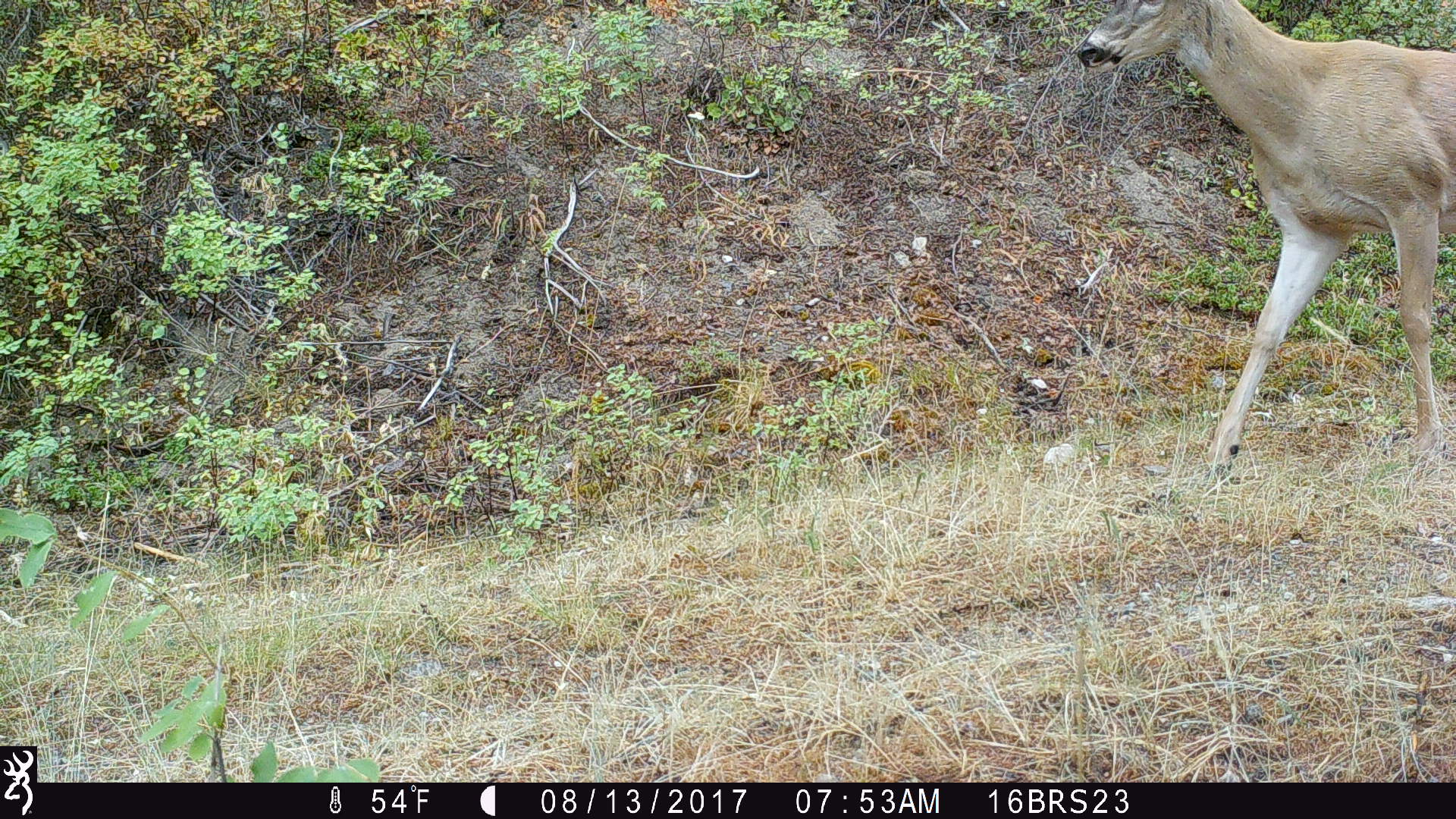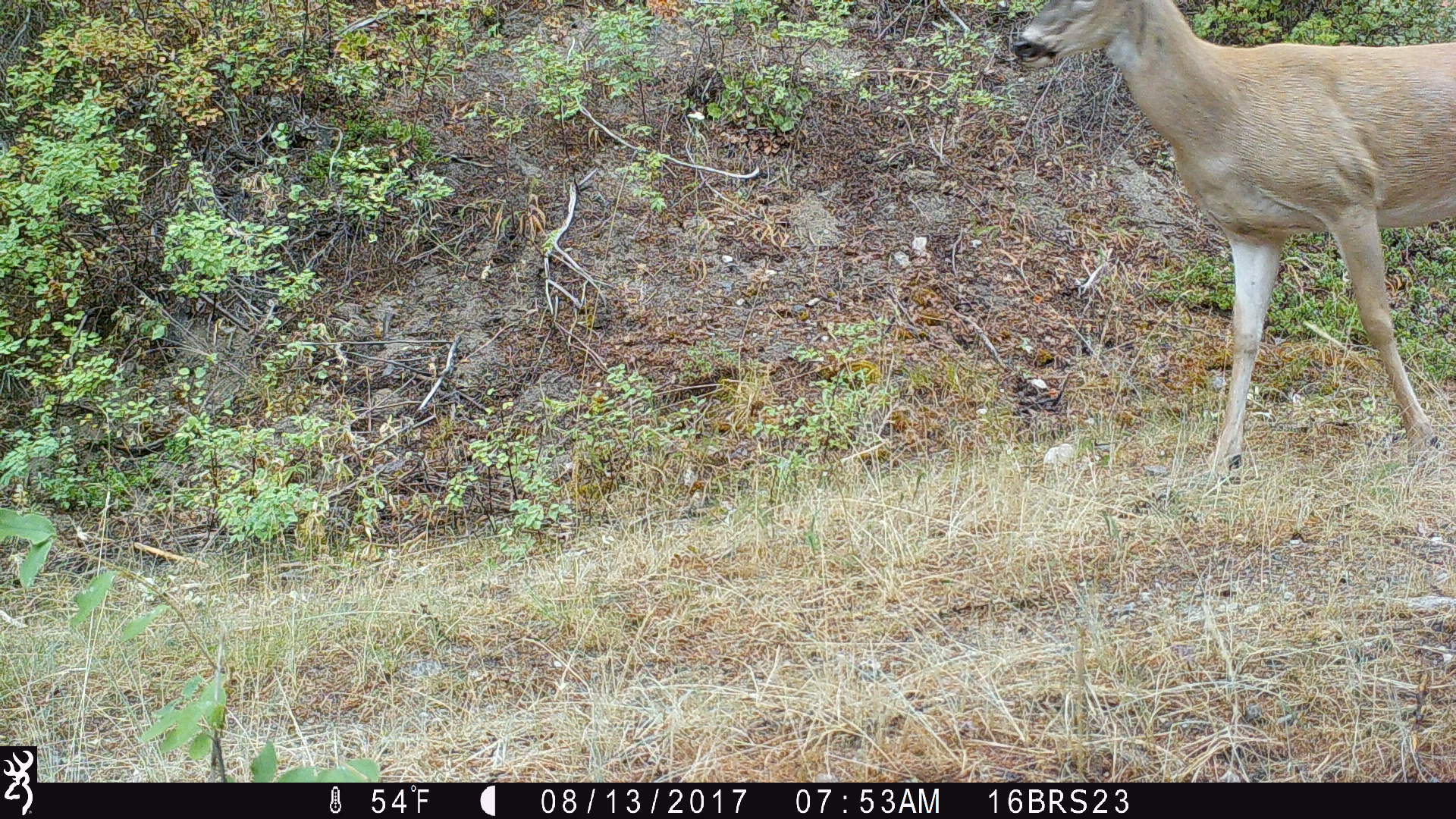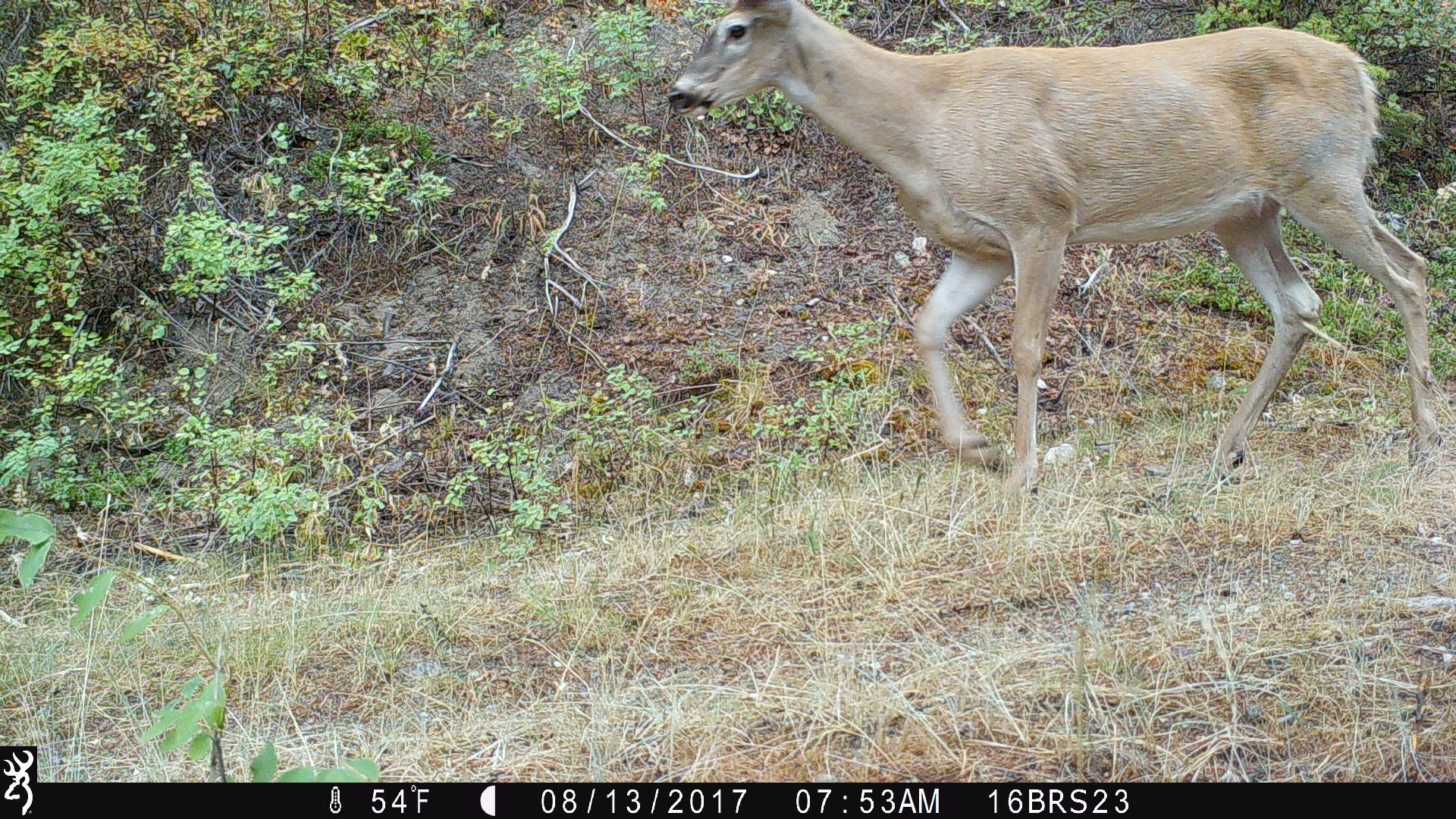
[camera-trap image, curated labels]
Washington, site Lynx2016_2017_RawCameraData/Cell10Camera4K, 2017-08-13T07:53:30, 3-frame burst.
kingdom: Animalia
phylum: Chordata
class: Mammalia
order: Artiodactyla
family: Cervidae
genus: Odocoileus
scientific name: Odocoileus virginianus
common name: white-tailed deer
Odocoileus virginianus (white-tailed deer). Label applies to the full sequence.